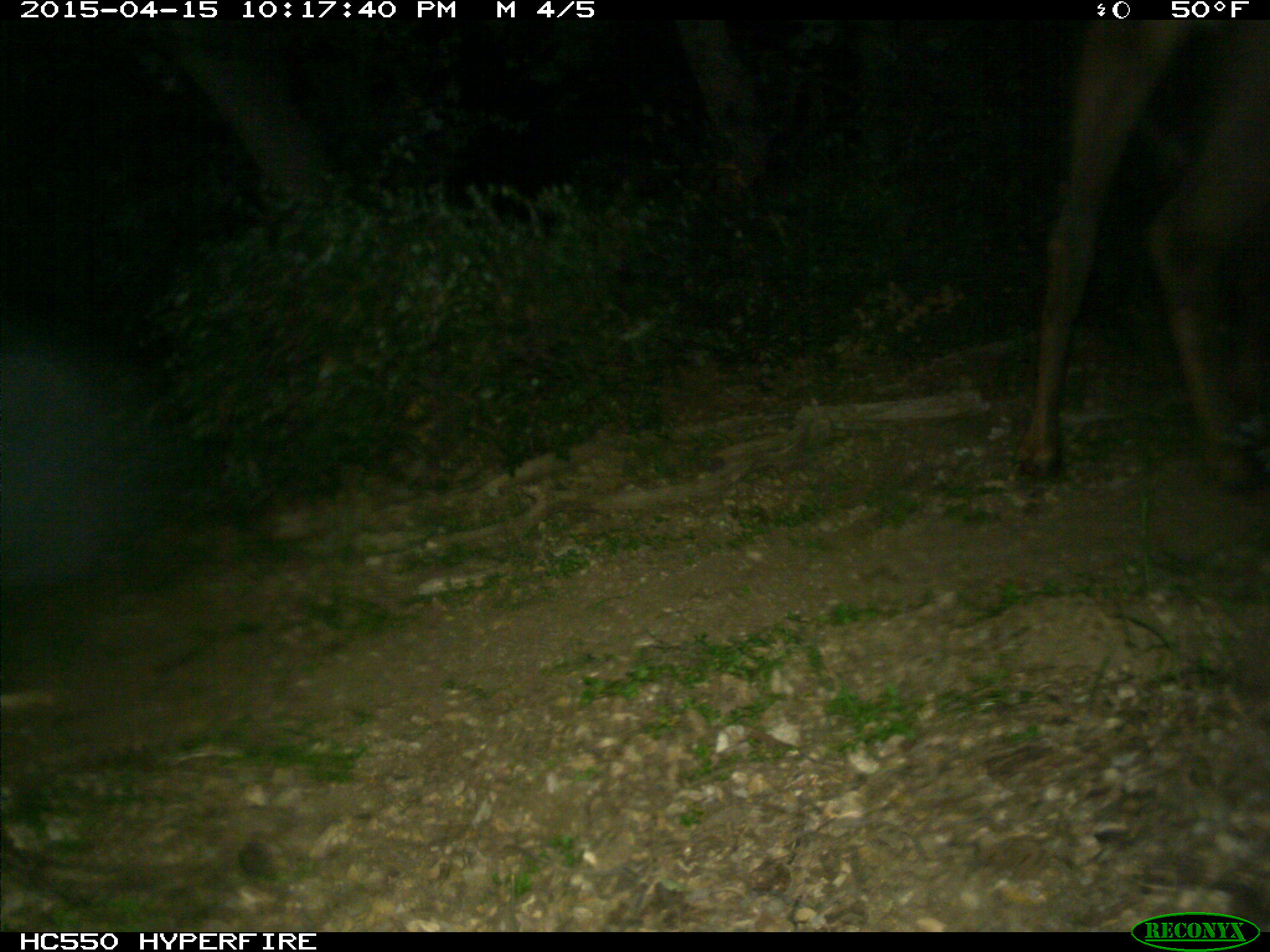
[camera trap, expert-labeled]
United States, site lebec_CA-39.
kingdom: Animalia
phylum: Chordata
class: Mammalia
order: Artiodactyla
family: Cervidae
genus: Cervus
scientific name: Cervus canadensis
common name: elk